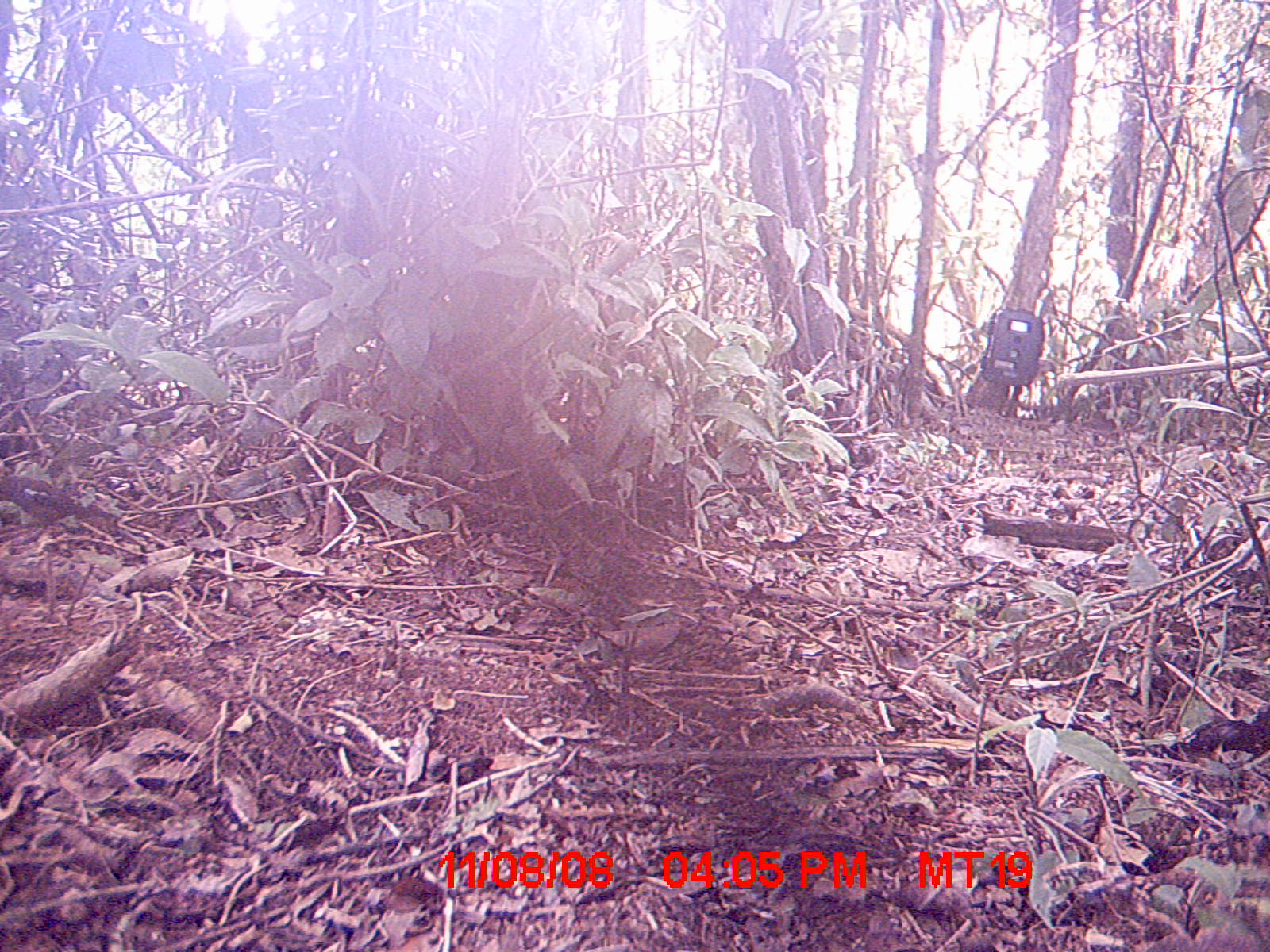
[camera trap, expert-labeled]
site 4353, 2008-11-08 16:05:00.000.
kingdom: Animalia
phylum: Chordata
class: Aves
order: Passeriformes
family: Muscicapidae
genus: Copsychus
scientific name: Copsychus albospecularis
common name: madagascar magpie-robin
Copsychus albospecularis (madagascar magpie-robin), count 1.